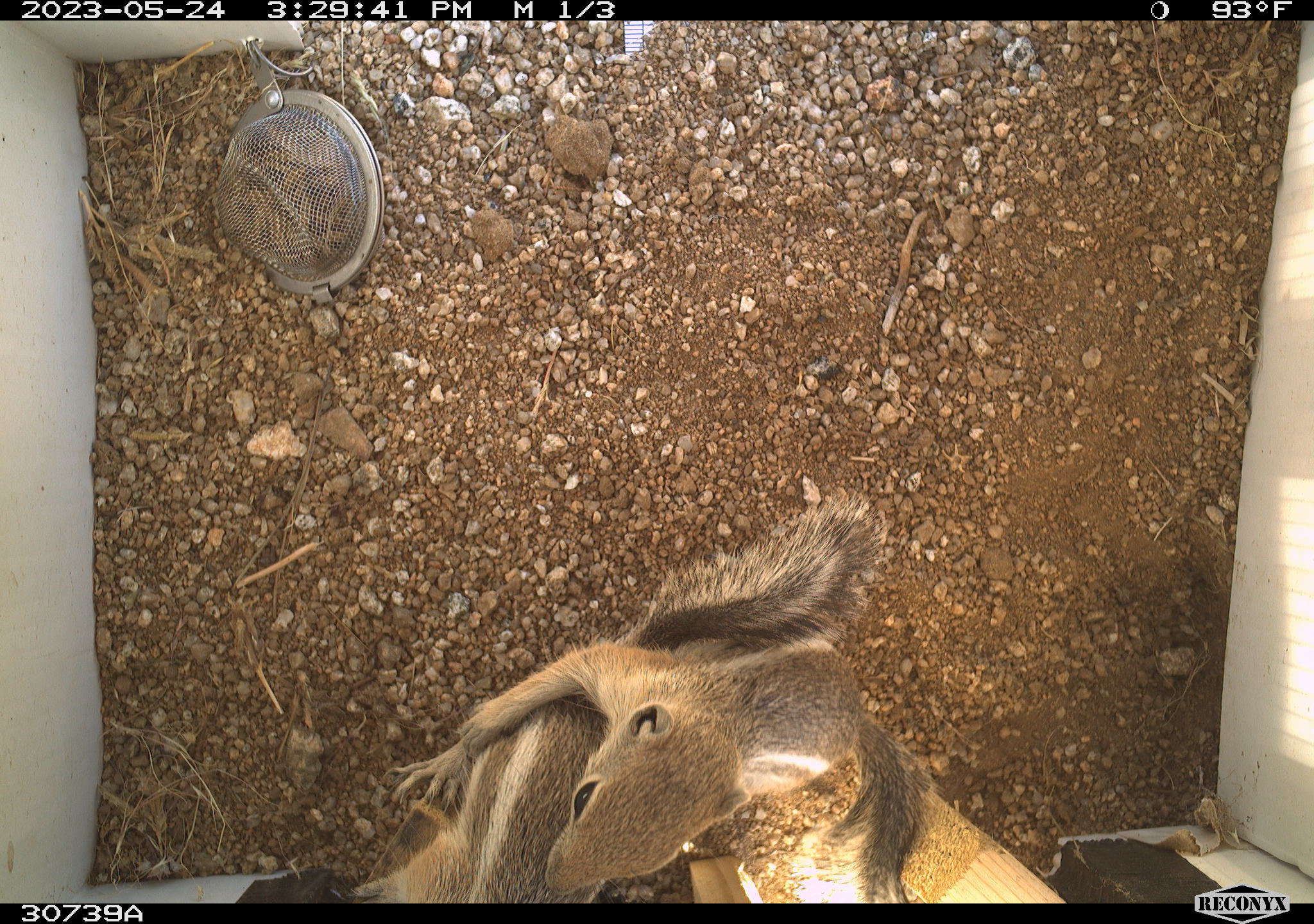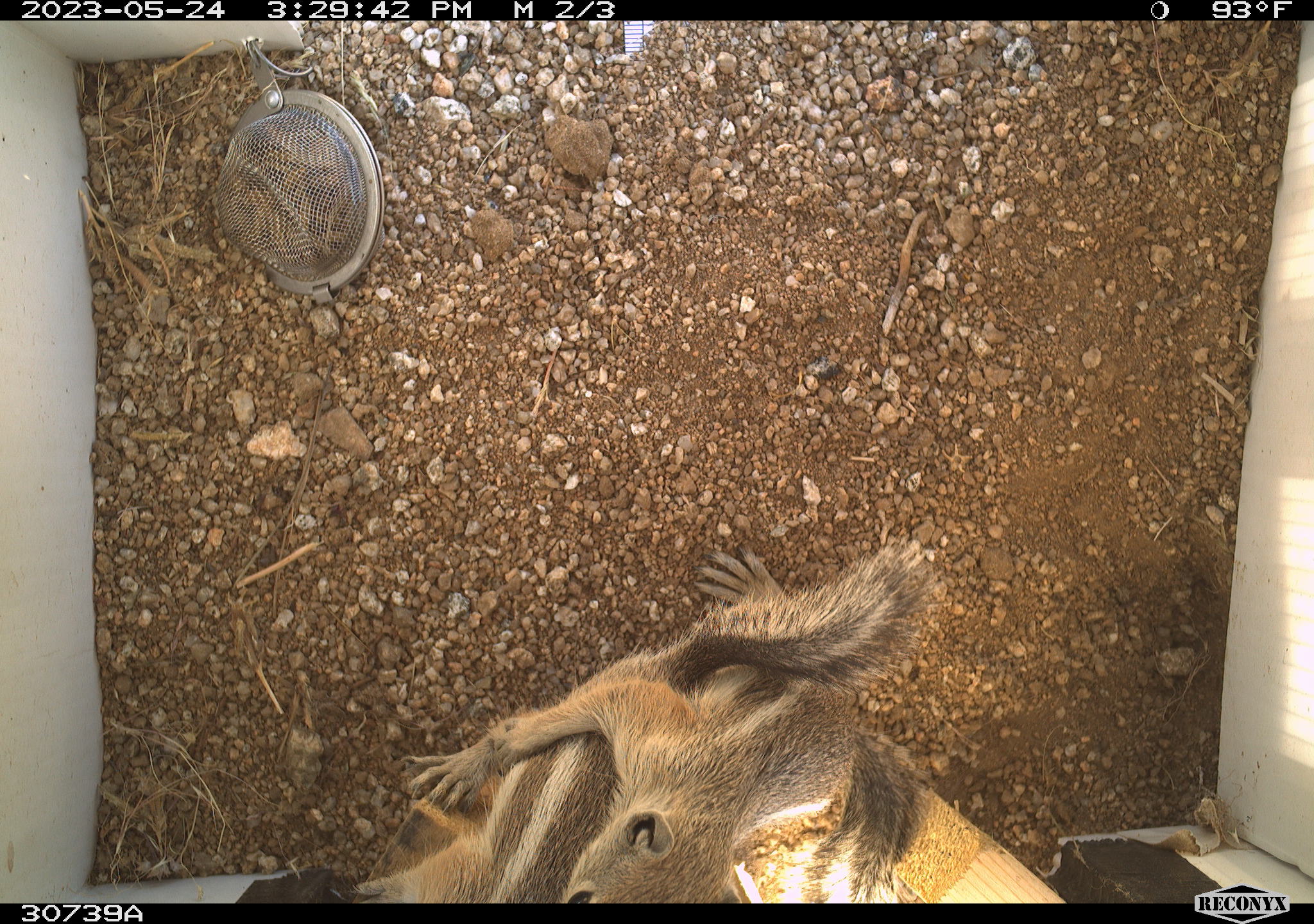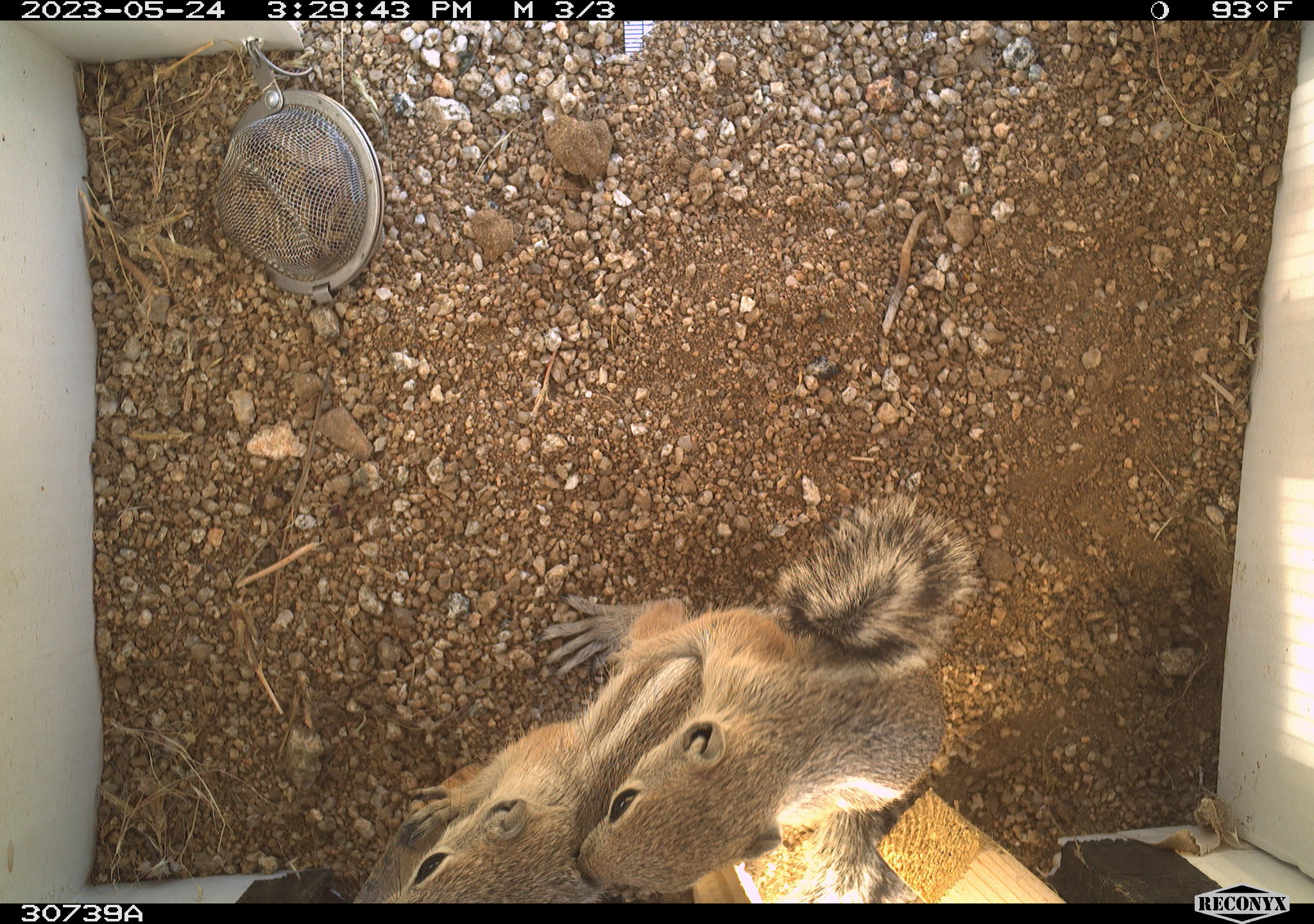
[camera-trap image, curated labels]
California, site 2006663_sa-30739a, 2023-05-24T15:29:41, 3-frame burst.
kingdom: Animalia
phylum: Chordata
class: Mammalia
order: Rodentia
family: Sciuridae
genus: Ammospermophilus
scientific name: Ammospermophilus leucurus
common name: white-tailed antelope squirrel